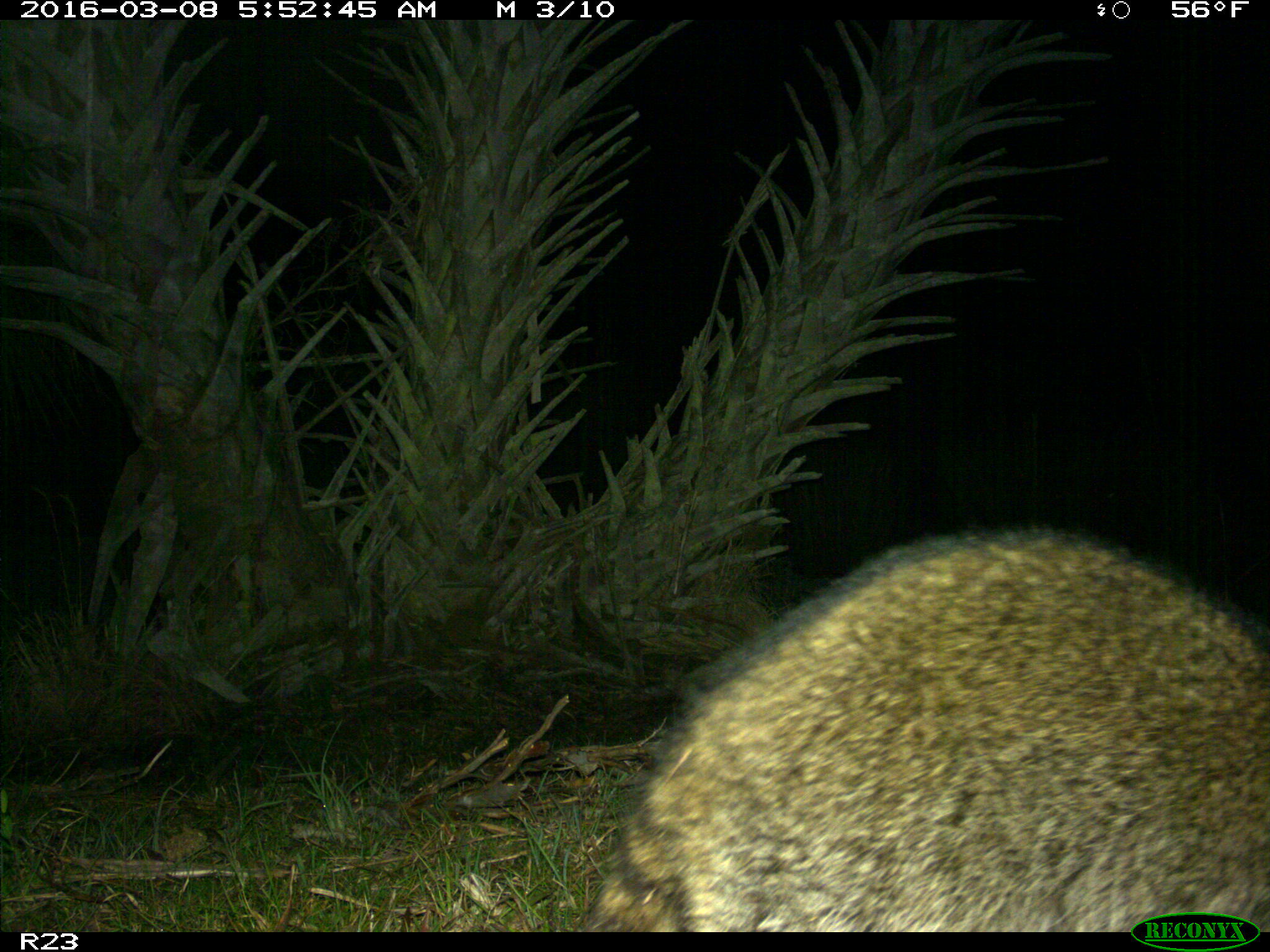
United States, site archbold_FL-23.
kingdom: Animalia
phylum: Chordata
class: Mammalia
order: Carnivora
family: Procyonidae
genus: Procyon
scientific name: Procyon lotor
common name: common raccoon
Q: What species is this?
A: Procyon lotor (common raccoon).